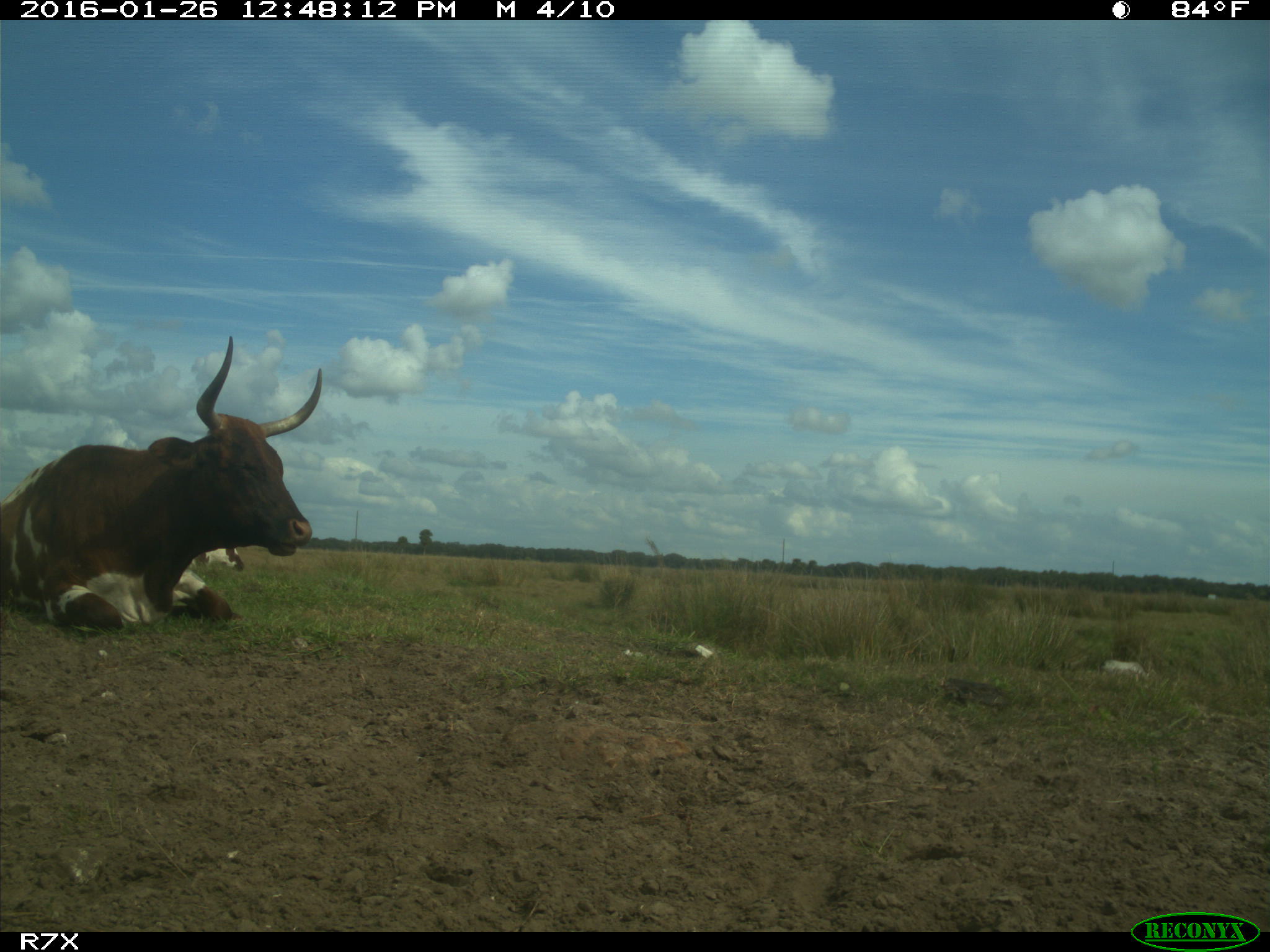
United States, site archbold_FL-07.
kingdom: Animalia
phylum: Chordata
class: Mammalia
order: Artiodactyla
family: Bovidae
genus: Bos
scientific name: Bos taurus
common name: domestic cow